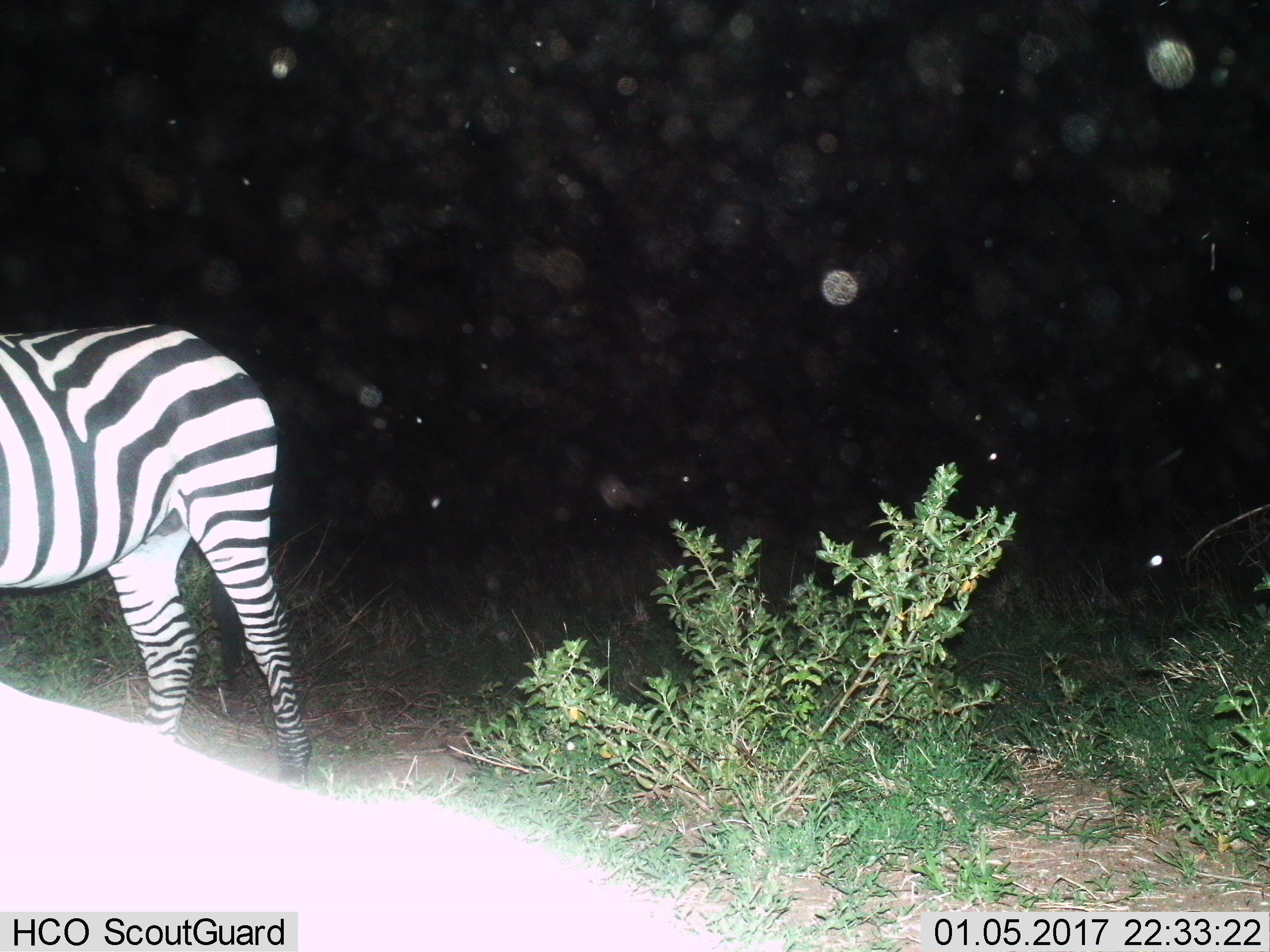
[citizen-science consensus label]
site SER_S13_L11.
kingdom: Animalia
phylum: Chordata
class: Mammalia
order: Perissodactyla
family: Equidae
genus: Equus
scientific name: Equus quagga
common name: plains zebra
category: zebraplains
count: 1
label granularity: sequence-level